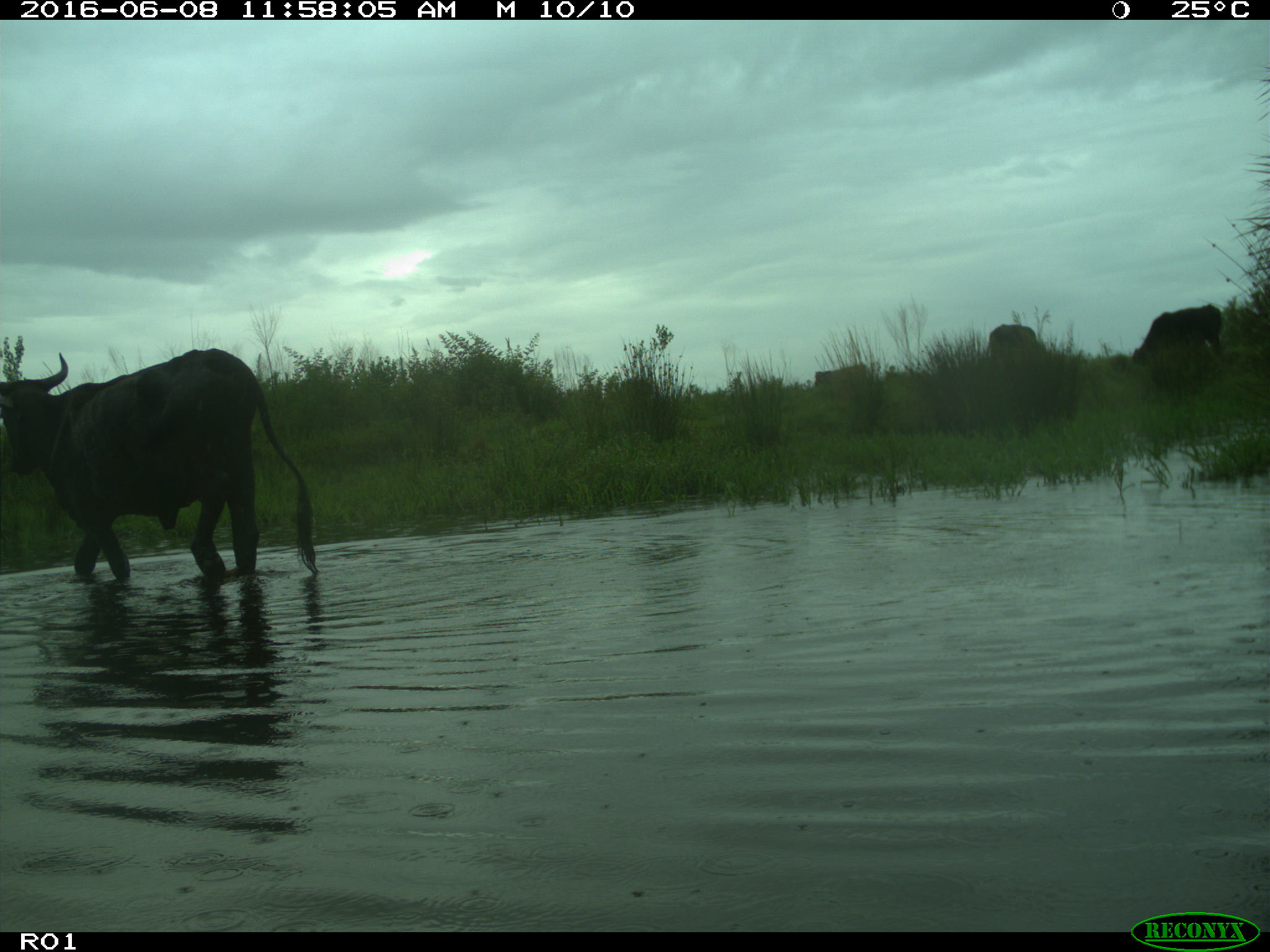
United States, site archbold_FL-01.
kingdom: Animalia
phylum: Chordata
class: Mammalia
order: Artiodactyla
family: Bovidae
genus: Bos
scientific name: Bos taurus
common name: domestic cow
Bos taurus (domestic cow).